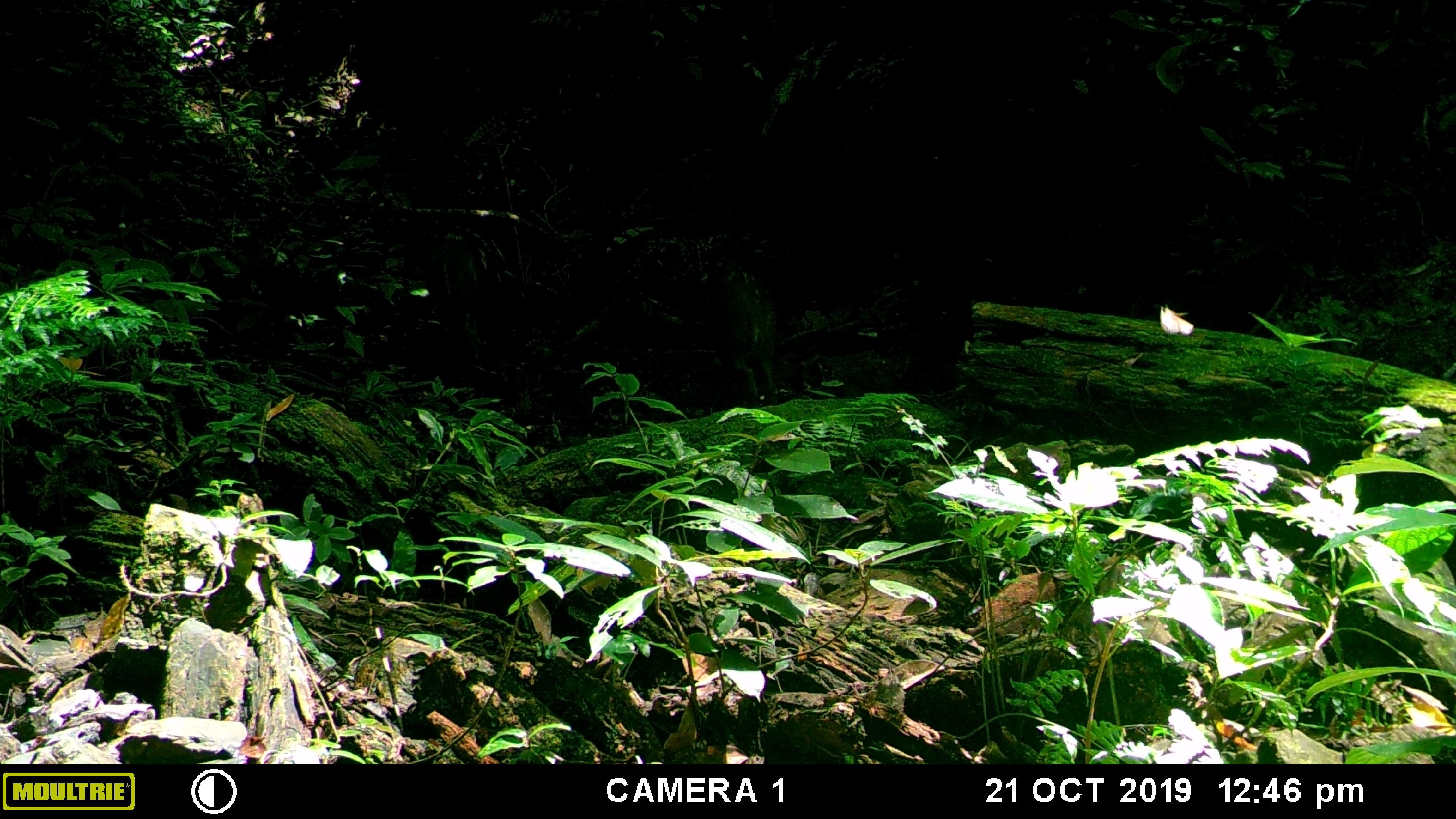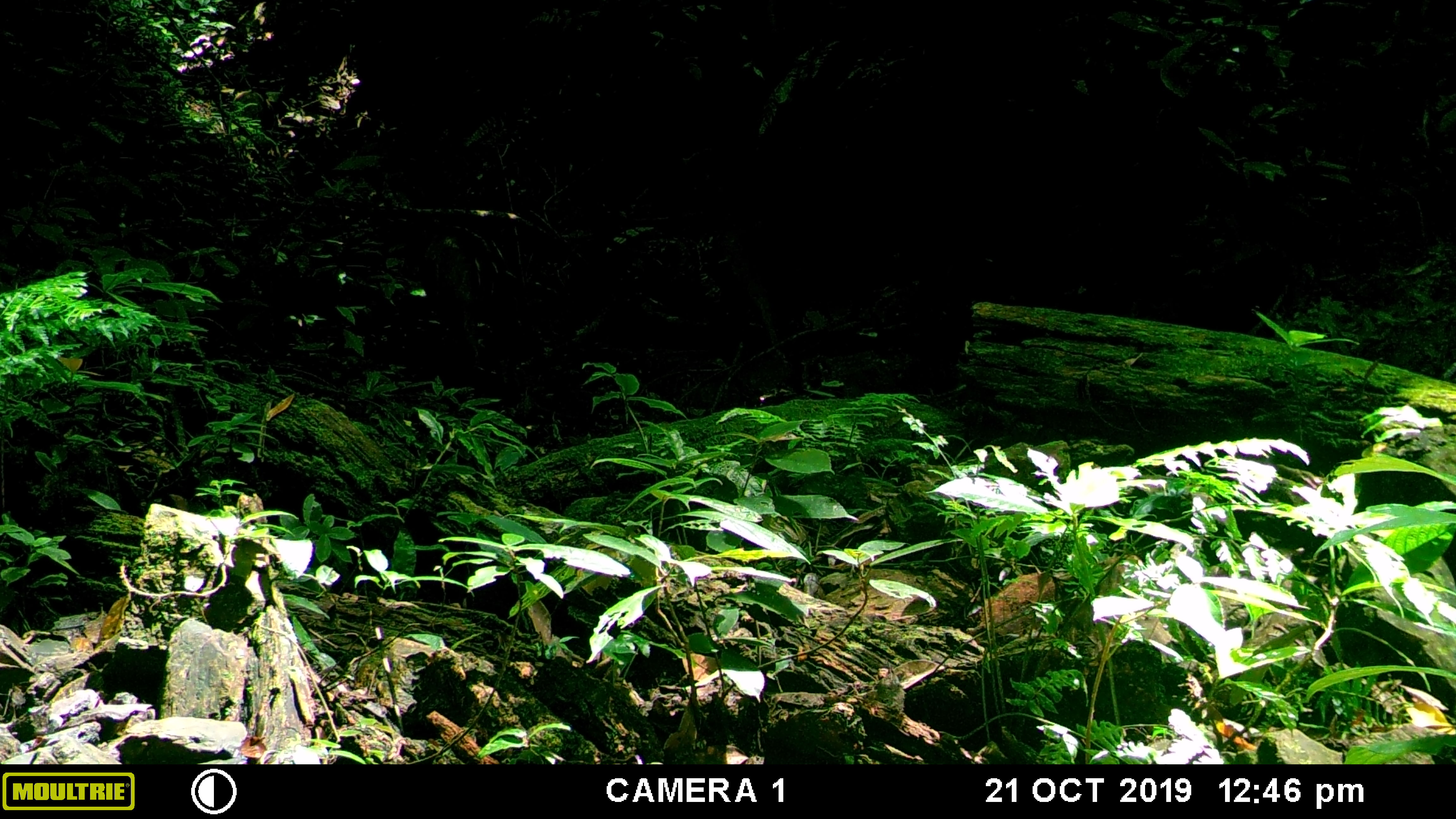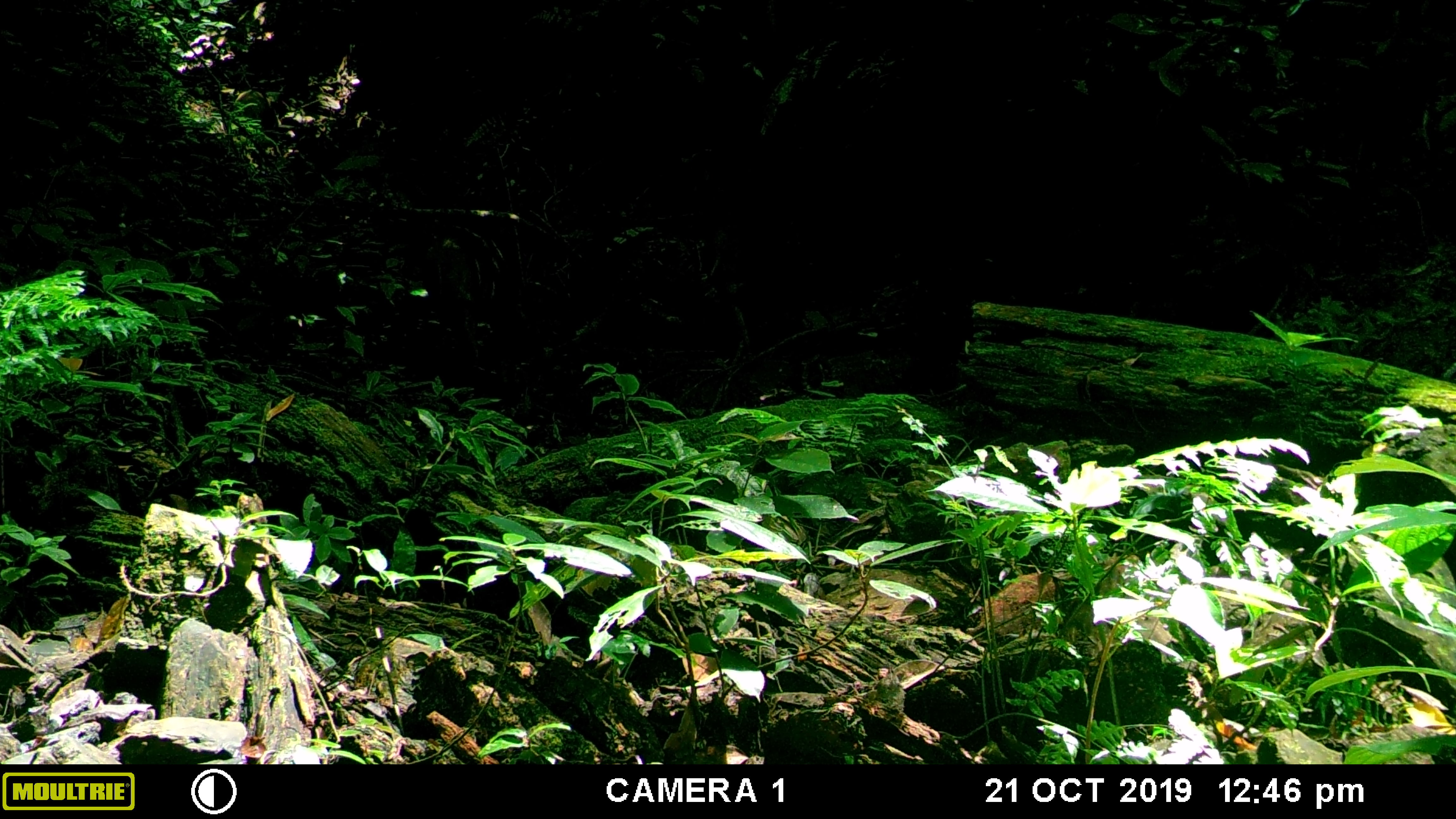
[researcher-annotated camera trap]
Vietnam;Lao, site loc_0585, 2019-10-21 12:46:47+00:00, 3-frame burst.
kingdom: Animalia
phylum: Chordata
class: Mammalia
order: Artiodactyla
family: Suidae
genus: Sus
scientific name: Sus scrofa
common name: eurasian wild pig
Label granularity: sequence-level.